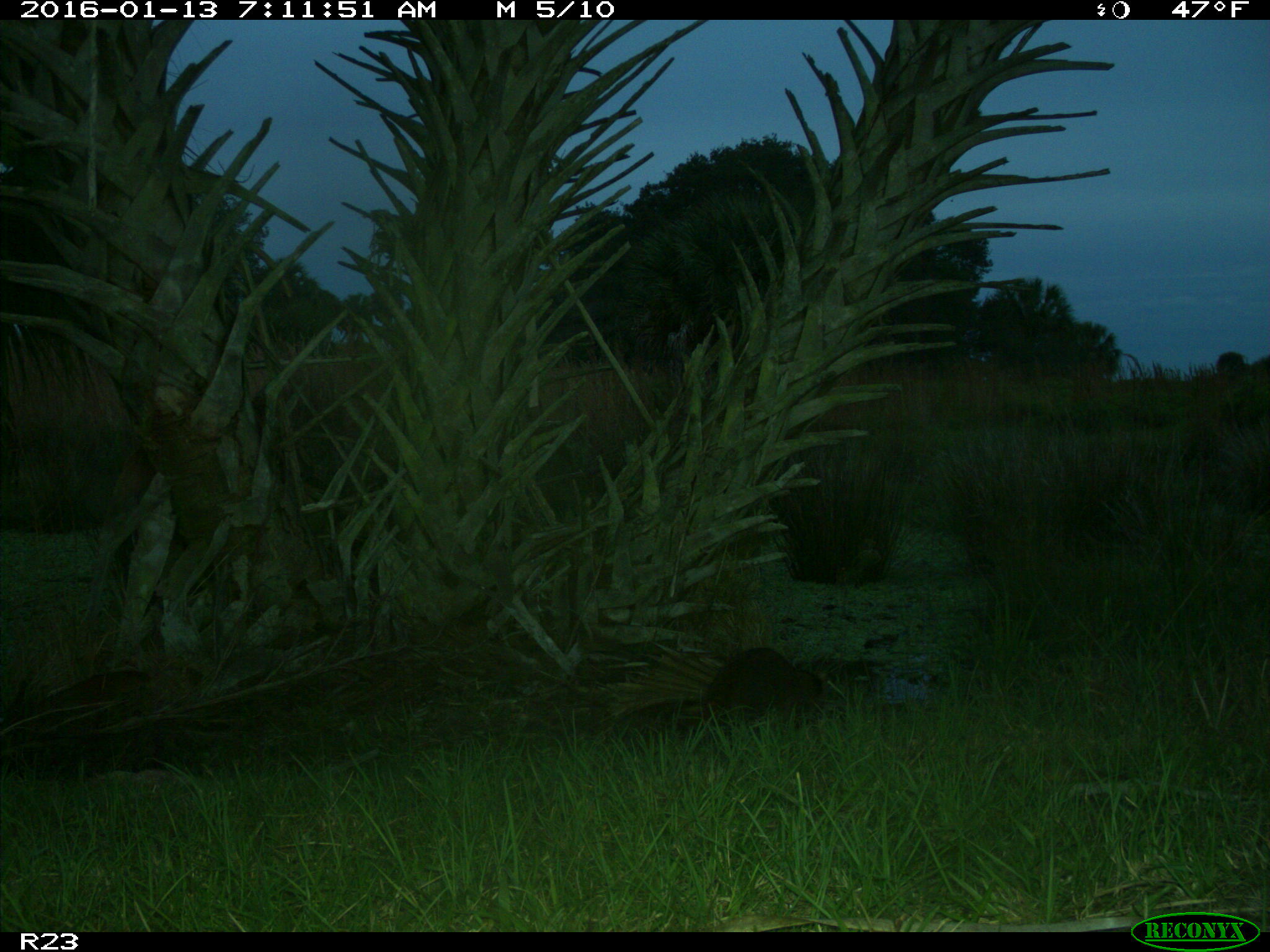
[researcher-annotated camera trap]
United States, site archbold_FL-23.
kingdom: Animalia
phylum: Chordata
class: Mammalia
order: Carnivora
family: Procyonidae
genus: Procyon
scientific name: Procyon lotor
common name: common raccoon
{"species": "Procyon lotor (common raccoon)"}